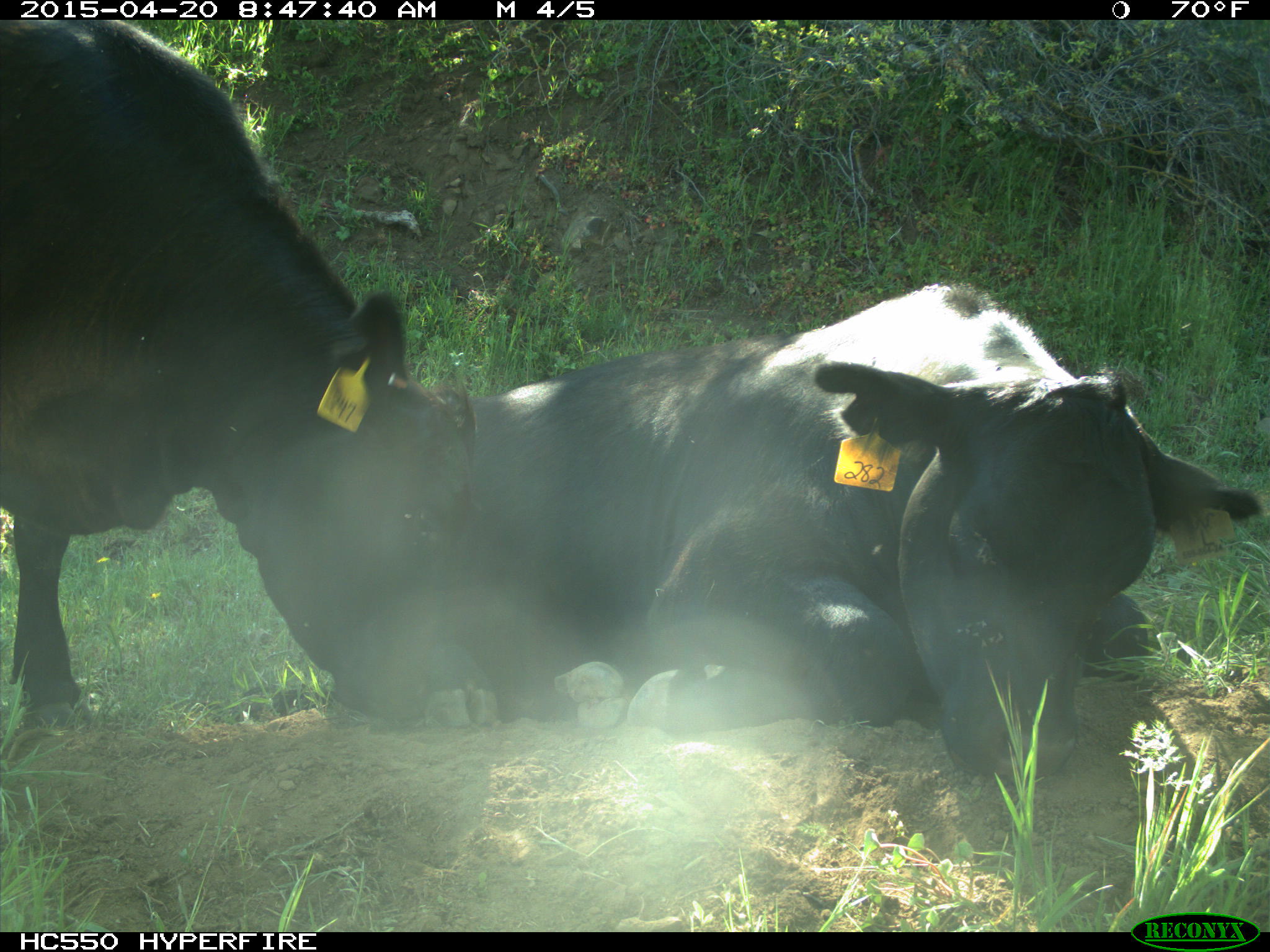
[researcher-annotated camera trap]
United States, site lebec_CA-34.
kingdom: Animalia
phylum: Chordata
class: Mammalia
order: Artiodactyla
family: Bovidae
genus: Bos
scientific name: Bos taurus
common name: domestic cow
Bos taurus (domestic cow).